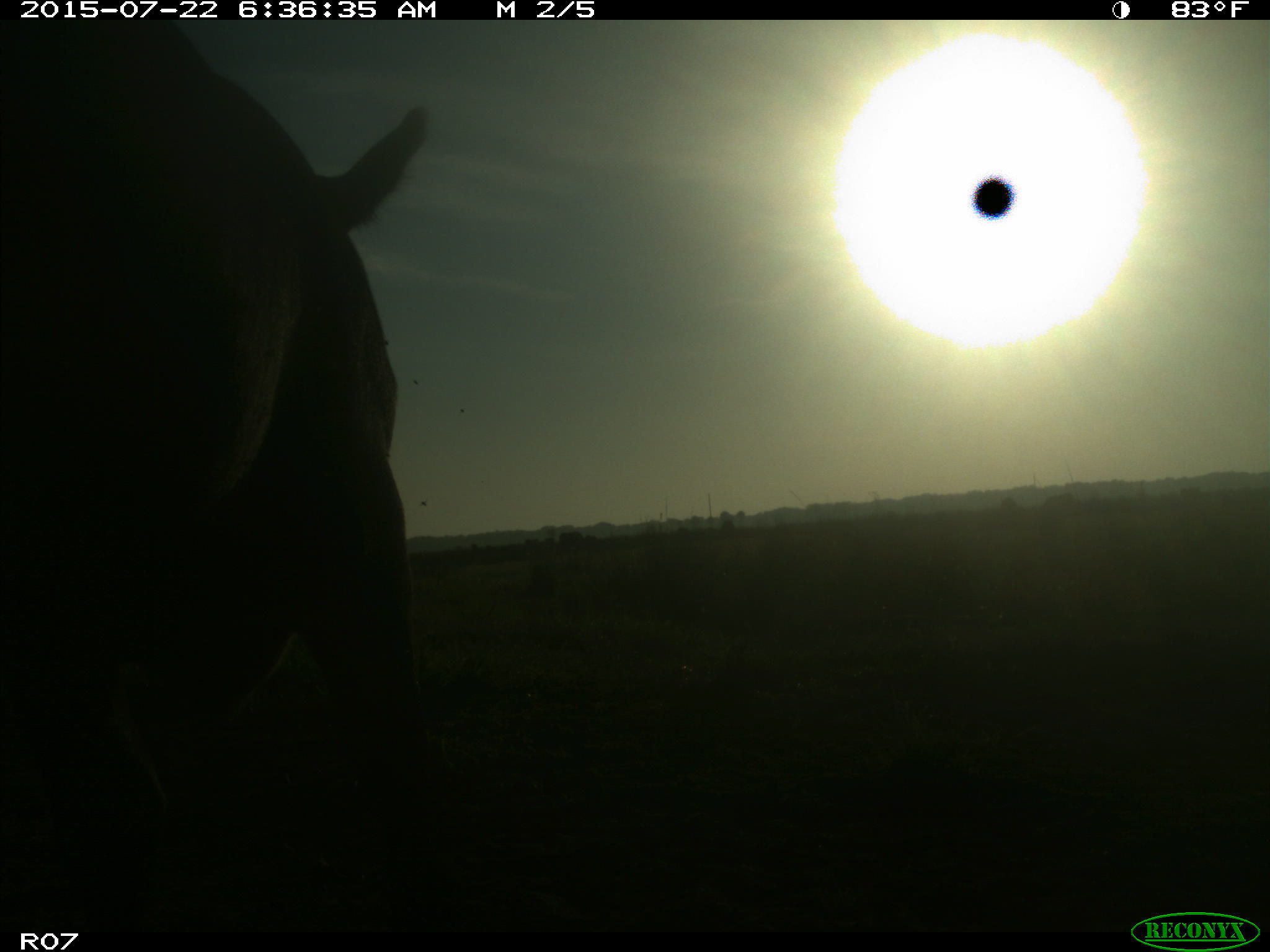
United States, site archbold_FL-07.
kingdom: Animalia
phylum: Chordata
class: Mammalia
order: Artiodactyla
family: Bovidae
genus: Bos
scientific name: Bos taurus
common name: domestic cow